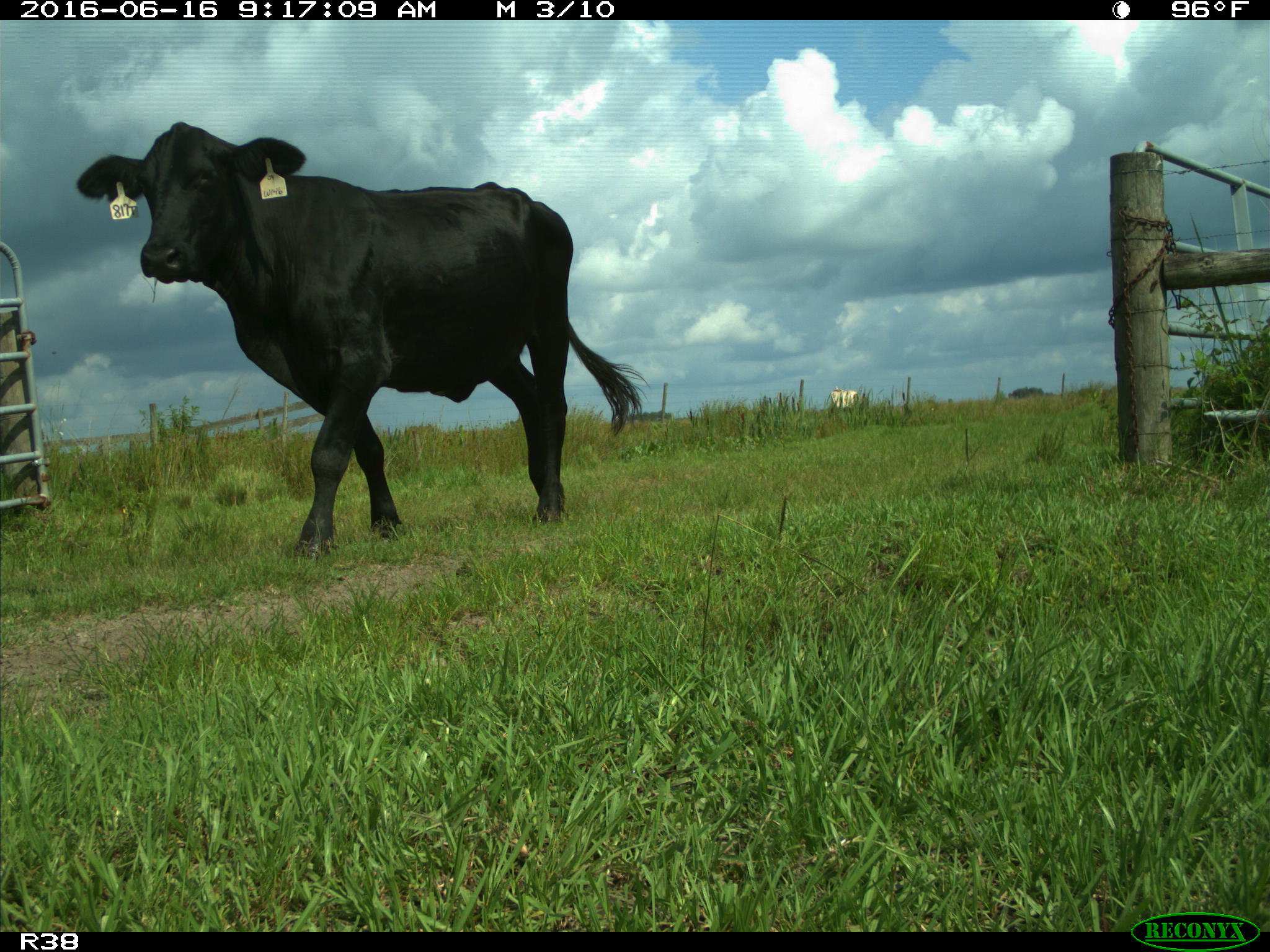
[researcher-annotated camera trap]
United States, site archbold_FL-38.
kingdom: Animalia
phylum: Chordata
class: Mammalia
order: Artiodactyla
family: Bovidae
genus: Bos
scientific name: Bos taurus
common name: domestic cow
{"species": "Bos taurus (domestic cow)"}